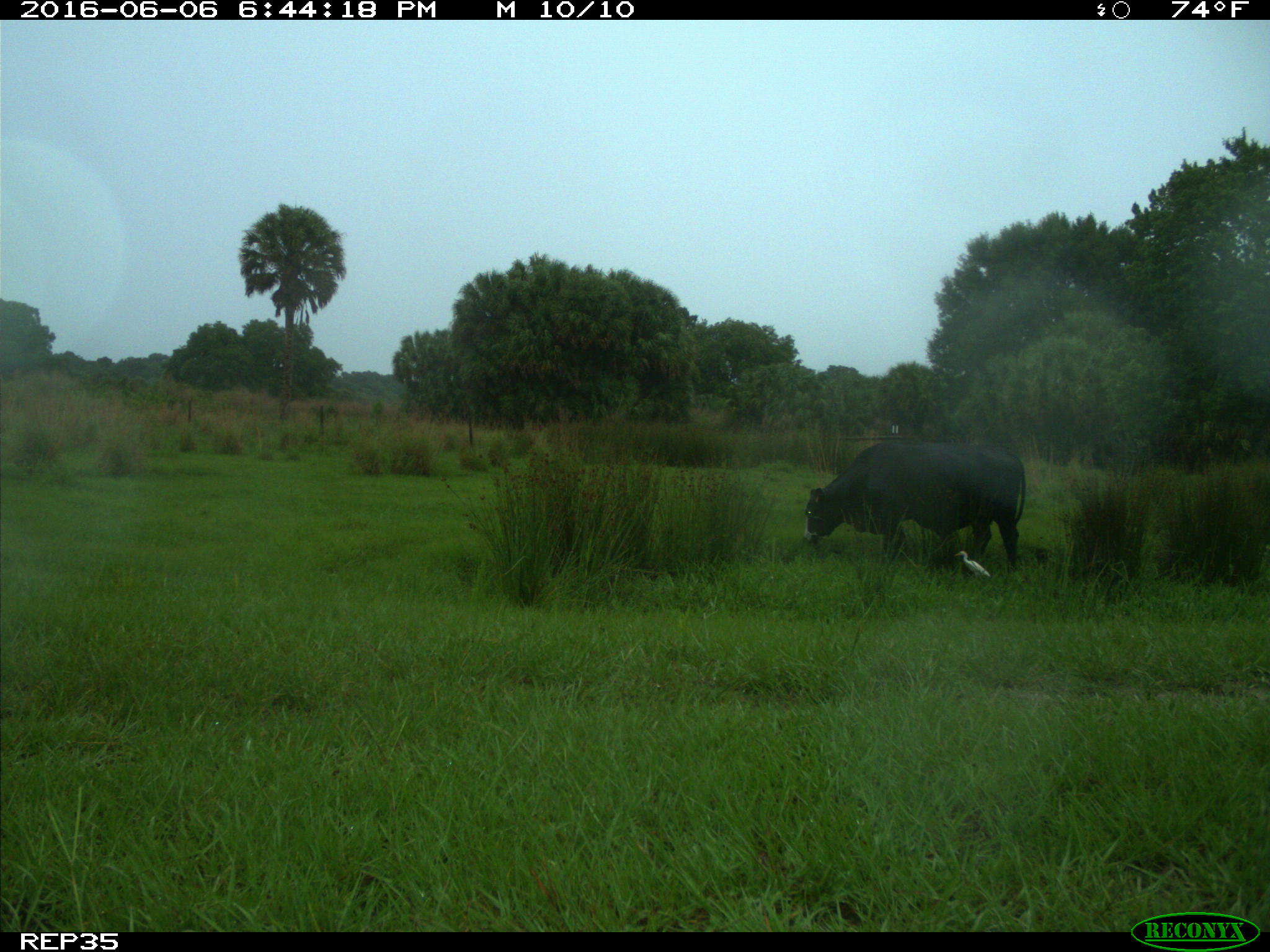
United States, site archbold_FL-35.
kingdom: Animalia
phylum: Chordata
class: Mammalia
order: Artiodactyla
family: Bovidae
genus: Bos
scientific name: Bos taurus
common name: domestic cow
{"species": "Bos taurus (domestic cow)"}